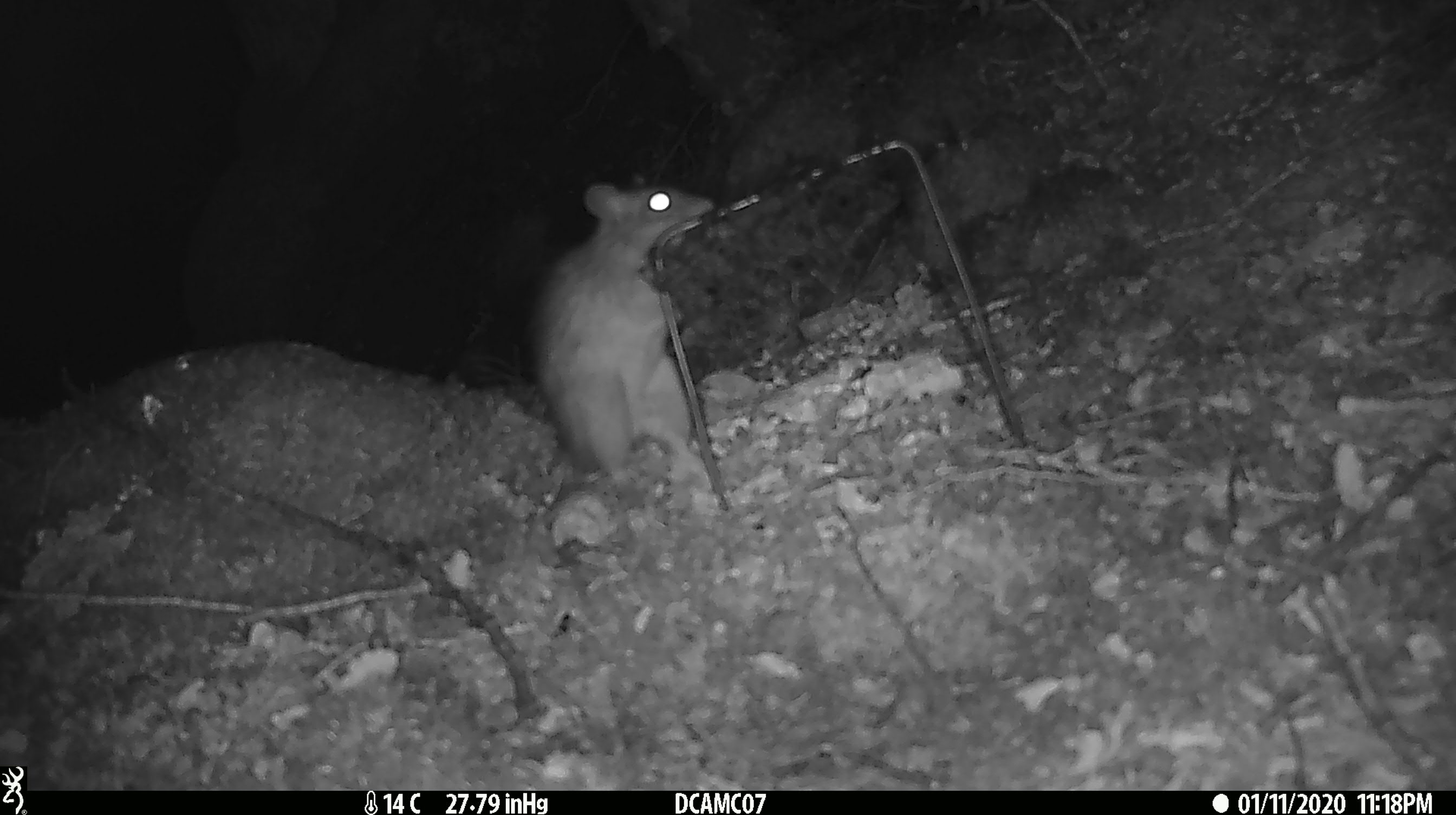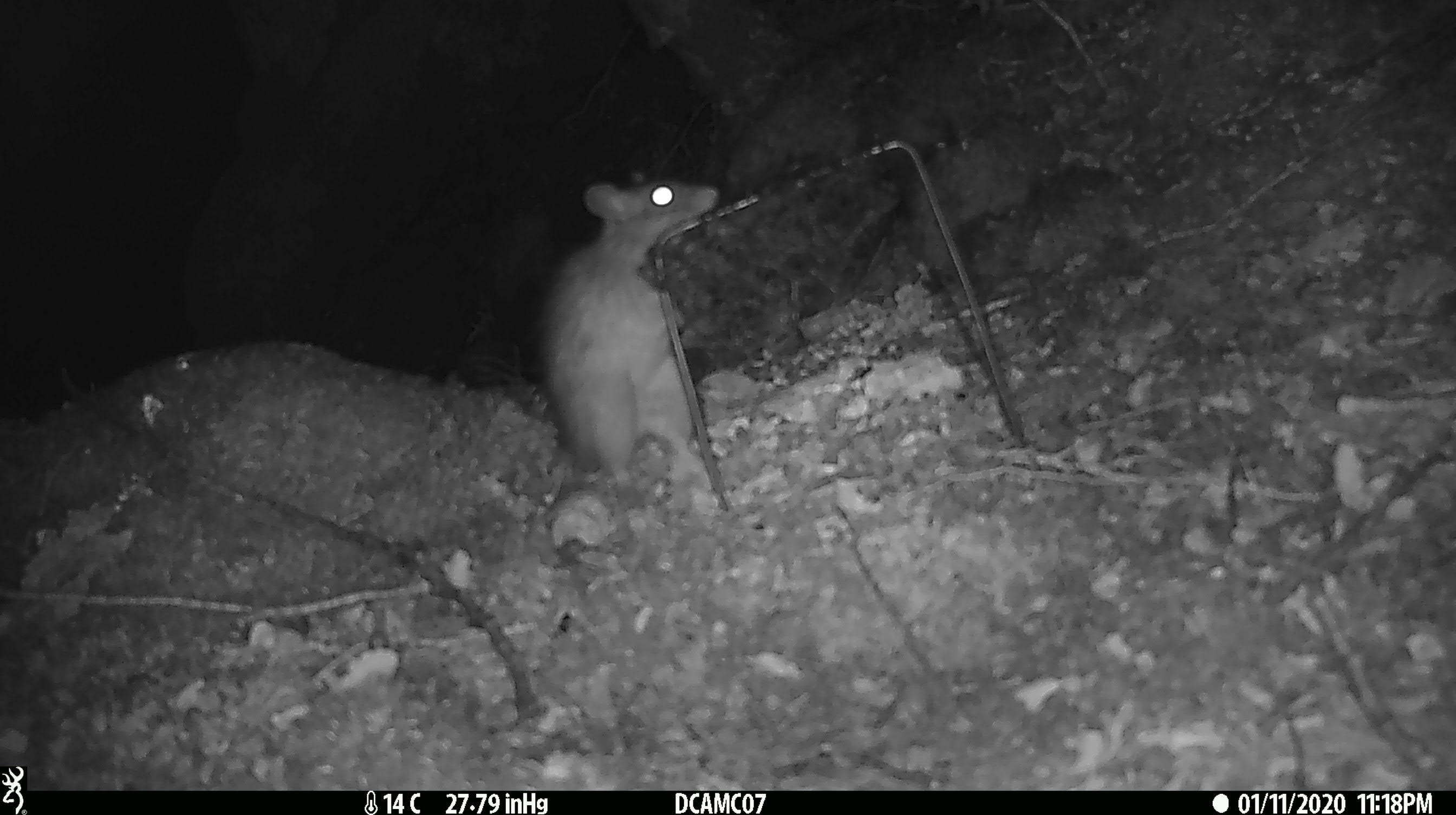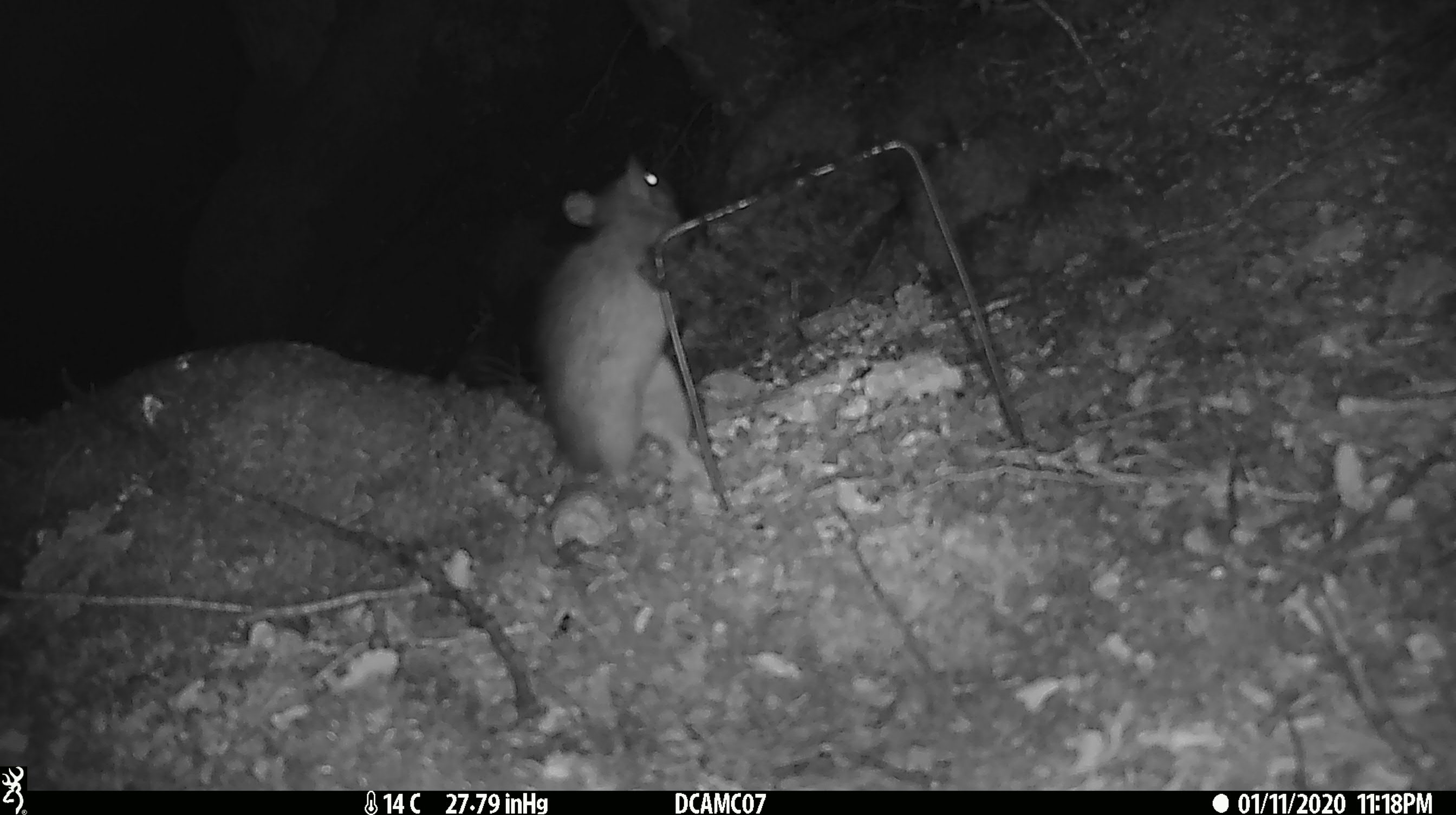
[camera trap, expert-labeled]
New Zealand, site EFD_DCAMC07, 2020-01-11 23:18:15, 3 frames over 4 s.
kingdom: Animalia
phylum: Chordata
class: Mammalia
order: Rodentia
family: Muridae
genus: Rattus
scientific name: Rattus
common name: rat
Rat (Rattus).